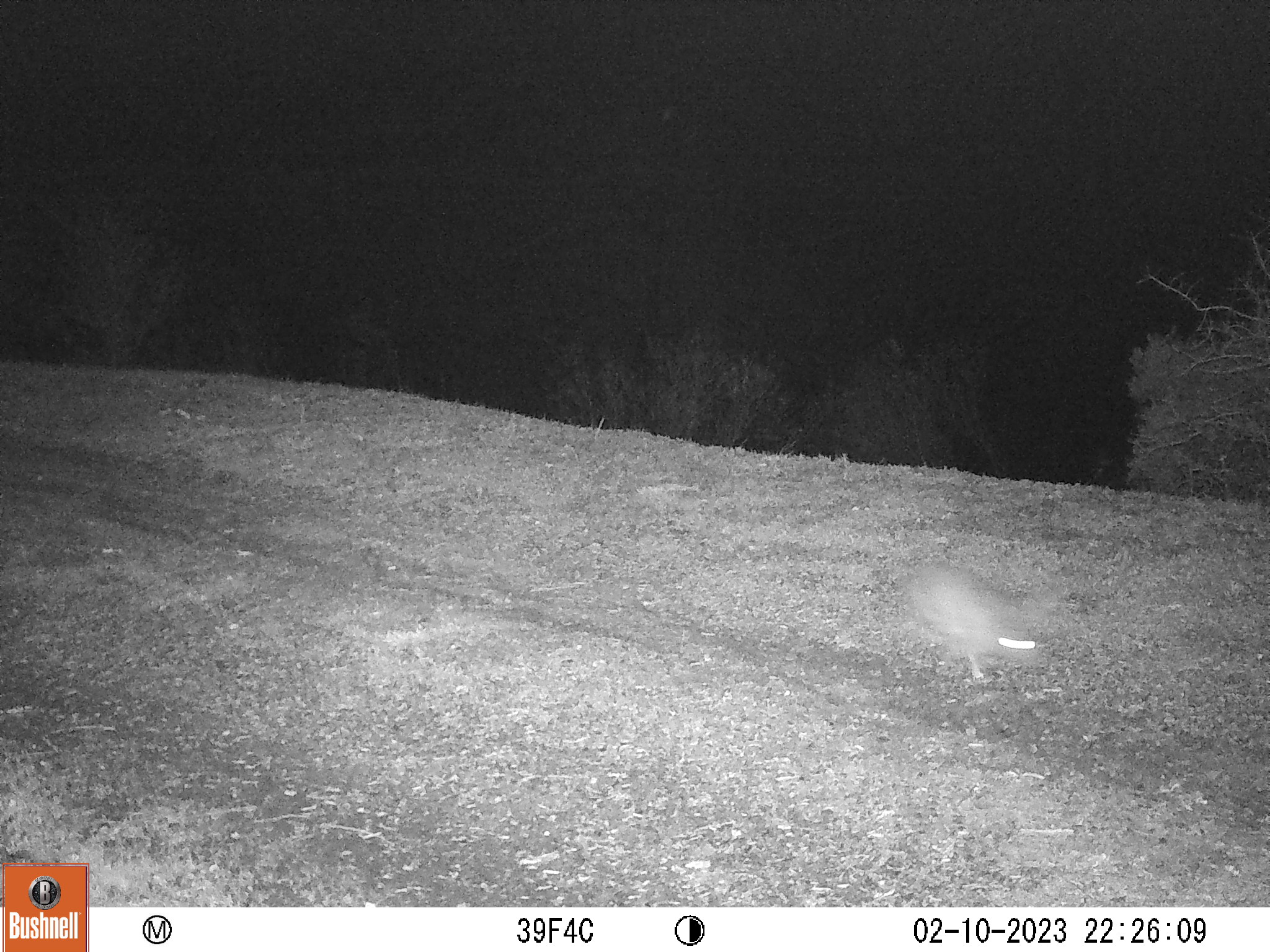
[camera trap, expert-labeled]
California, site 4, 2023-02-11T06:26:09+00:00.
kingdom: Animalia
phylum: Chordata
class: Mammalia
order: Lagomorpha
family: Leporidae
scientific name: Leporidae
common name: rabbit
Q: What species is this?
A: Rabbit (Leporidae).